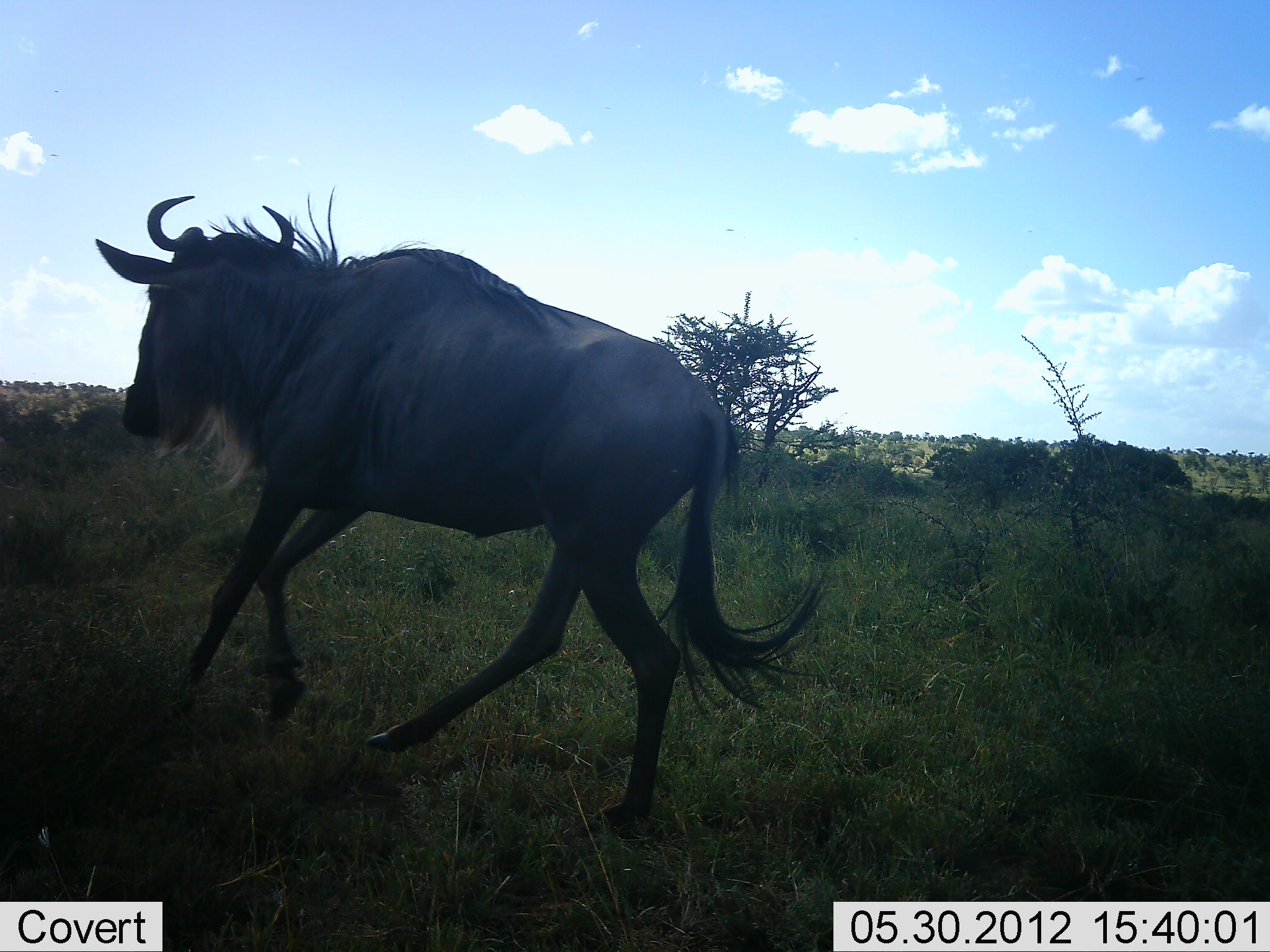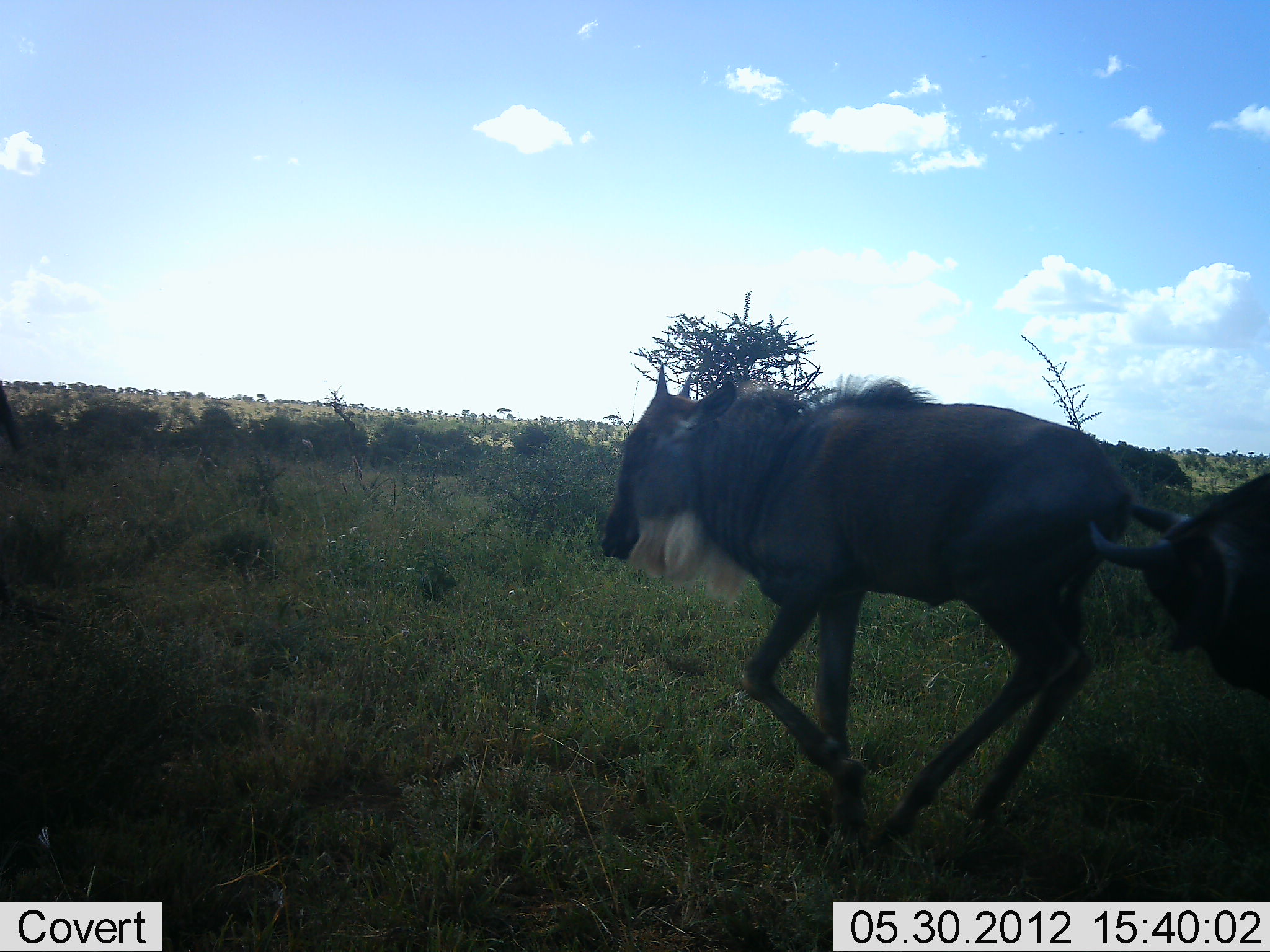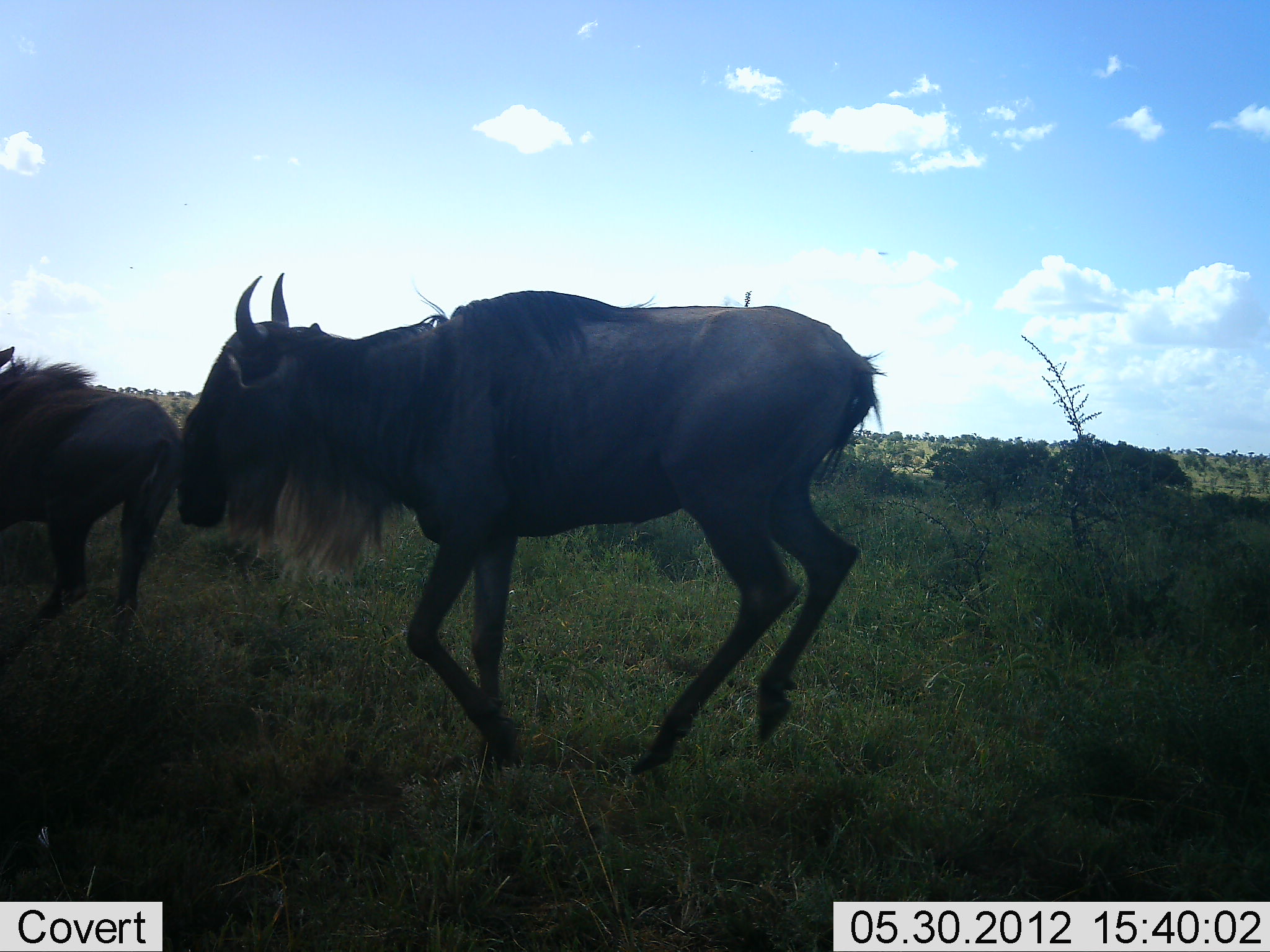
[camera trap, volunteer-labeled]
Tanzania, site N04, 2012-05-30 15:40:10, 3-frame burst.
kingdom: Animalia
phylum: Chordata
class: Mammalia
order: Artiodactyla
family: Bovidae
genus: Connochaetes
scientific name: Connochaetes taurinus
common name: blue wildebeest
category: wildebeest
Wildebeest (blue wildebeest) (Connochaetes taurinus), count 3. Behavior (volunteer vote fractions): standing 0%, resting 0%, moving 100%, interacting 10%. Young present (vote fraction): 0%. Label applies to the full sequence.